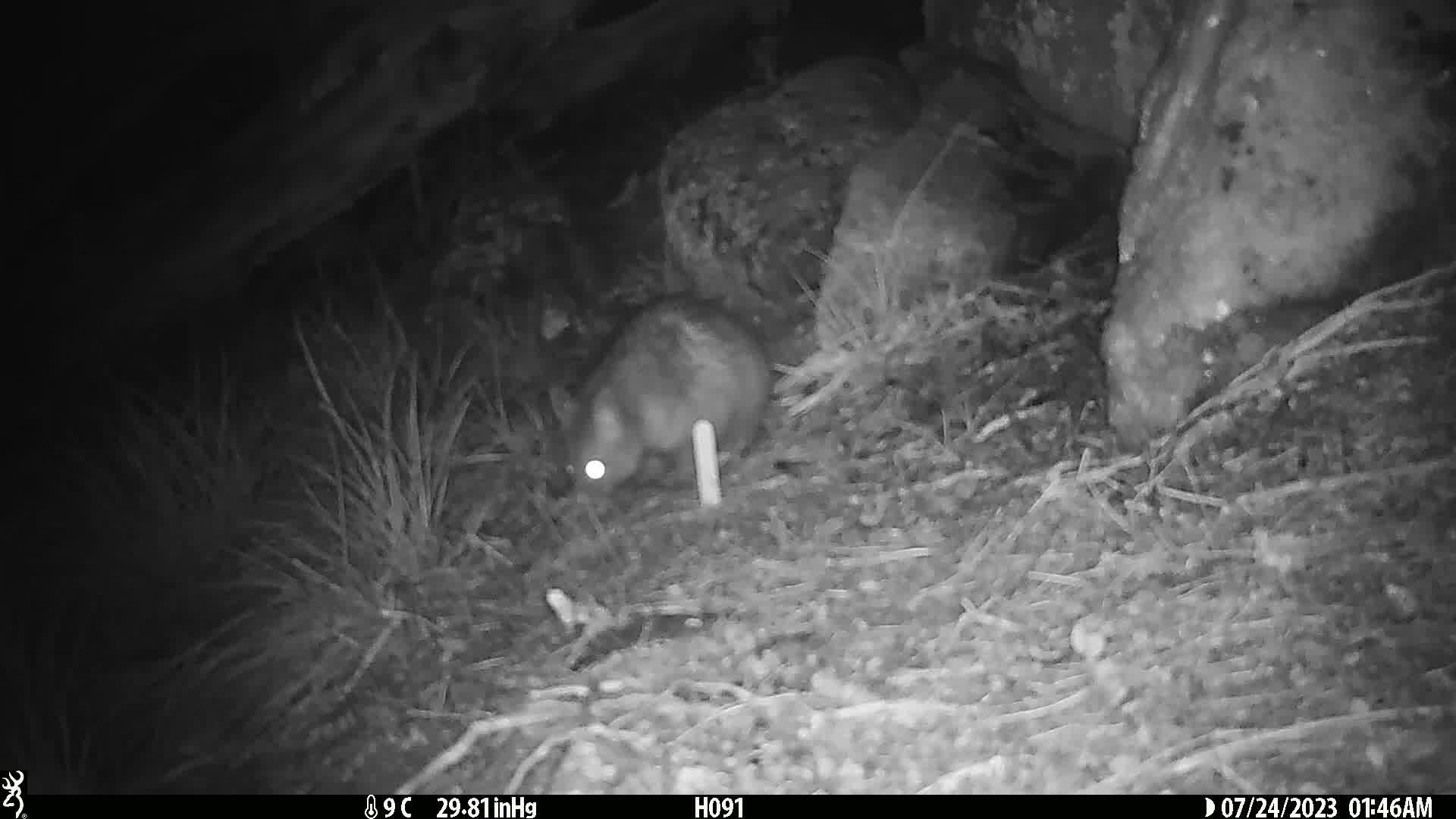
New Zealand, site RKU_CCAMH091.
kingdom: Animalia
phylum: Chordata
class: Mammalia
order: Diprotodontia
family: Phalangeridae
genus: Trichosurus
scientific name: Trichosurus vulpecula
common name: common brushtail possum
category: possum